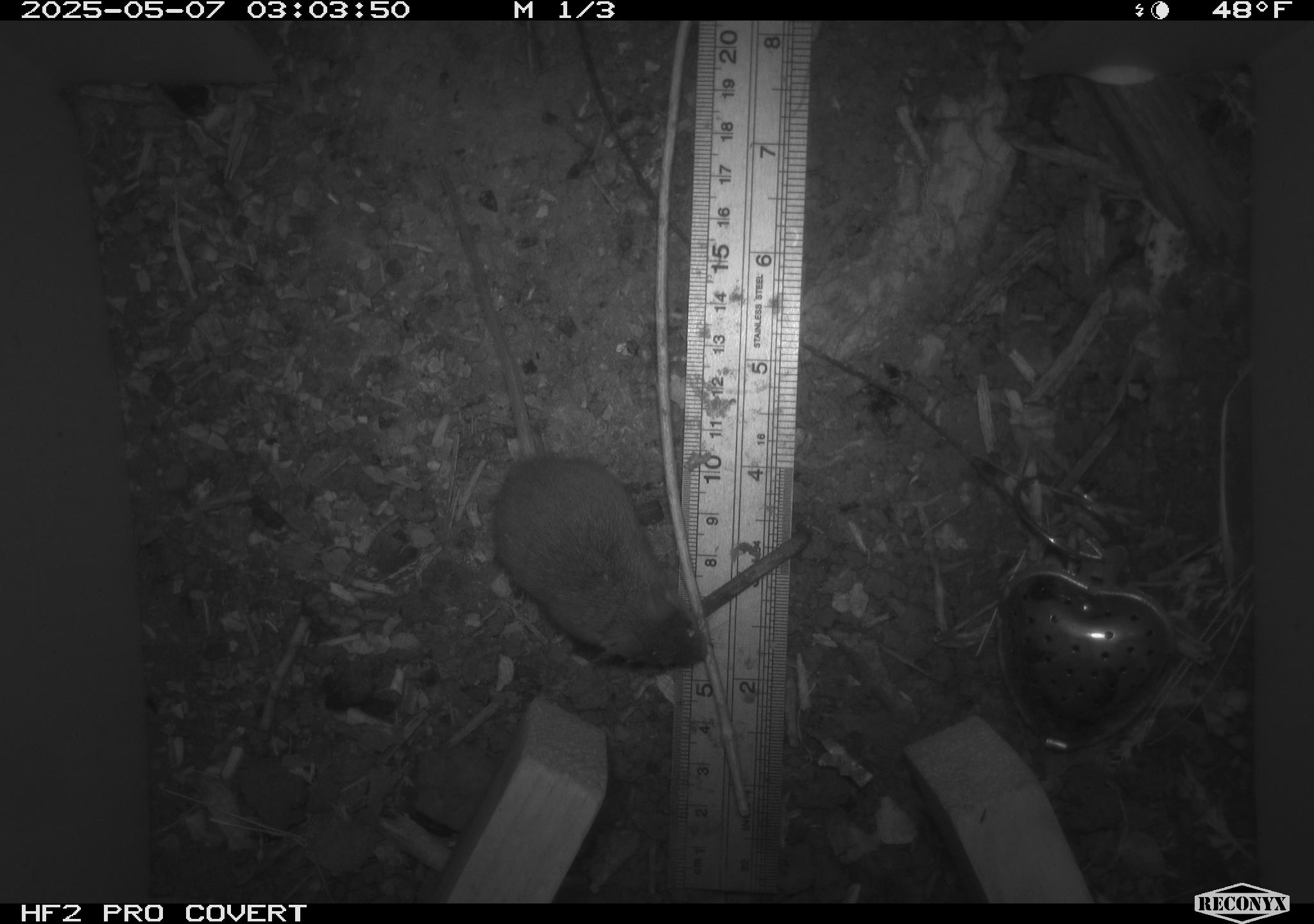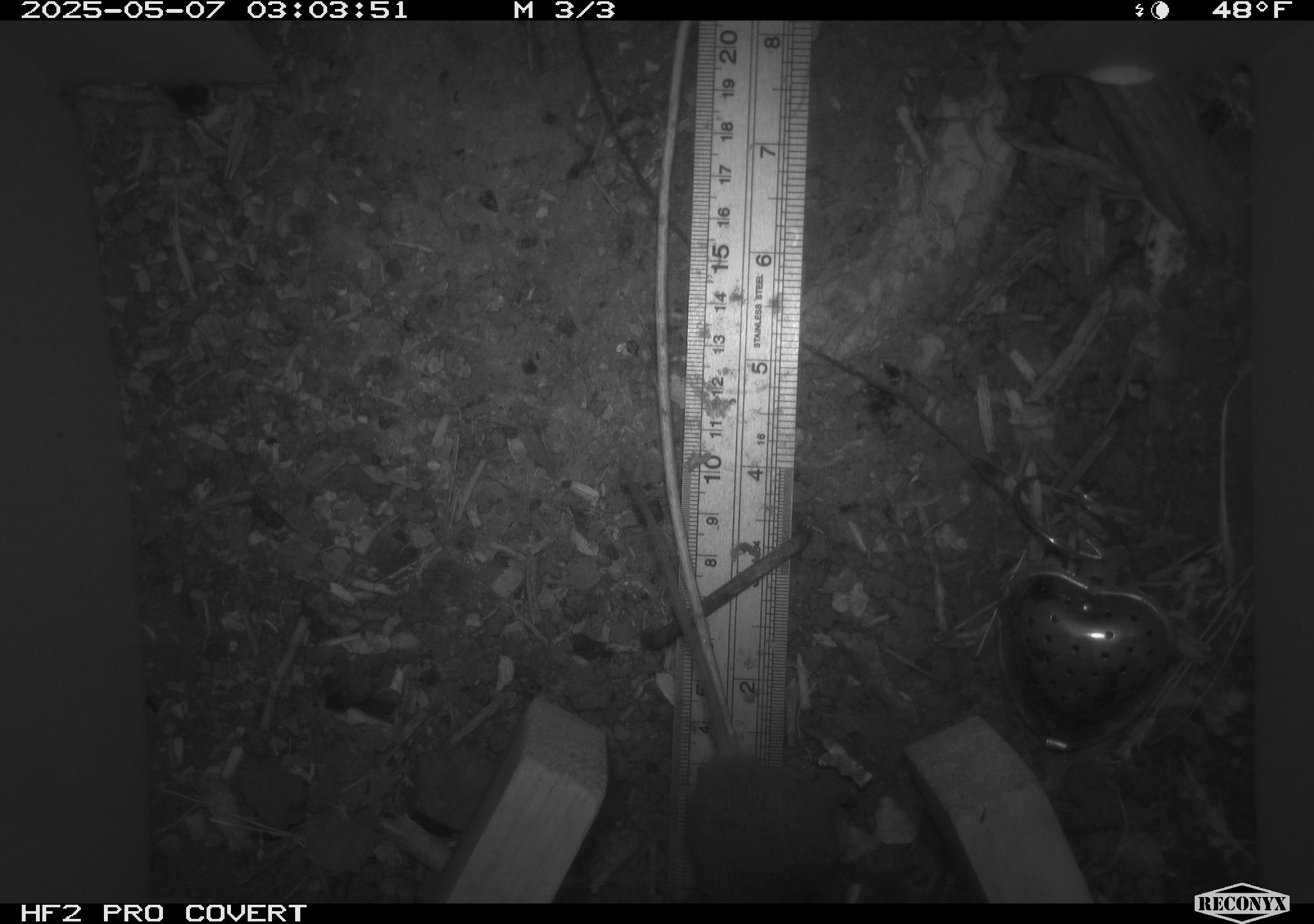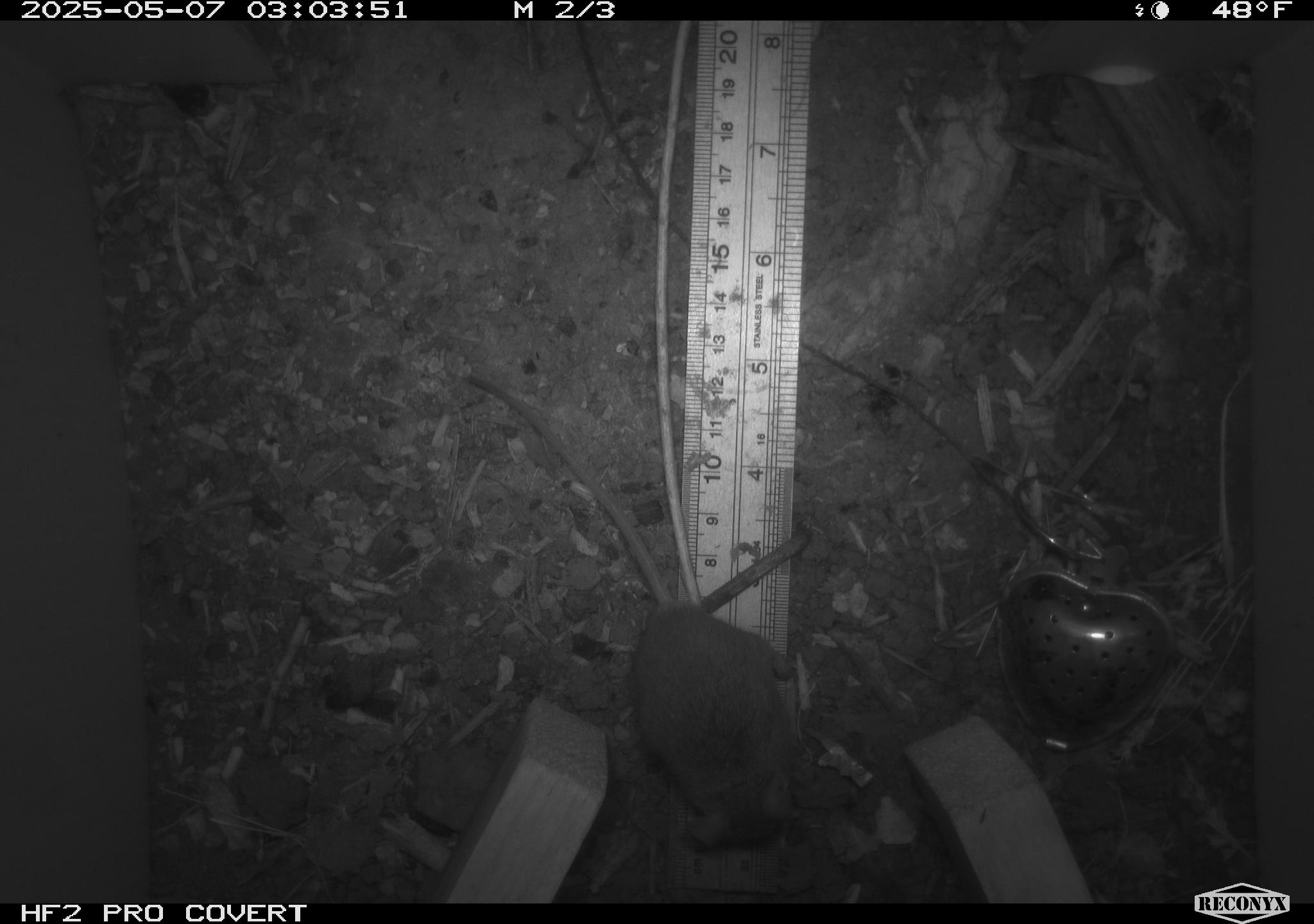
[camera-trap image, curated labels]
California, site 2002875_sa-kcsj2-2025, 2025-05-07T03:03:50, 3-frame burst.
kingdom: Animalia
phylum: Chordata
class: Mammalia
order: Rodentia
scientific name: Rodentia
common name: rodent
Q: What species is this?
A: Rodent (Rodentia).